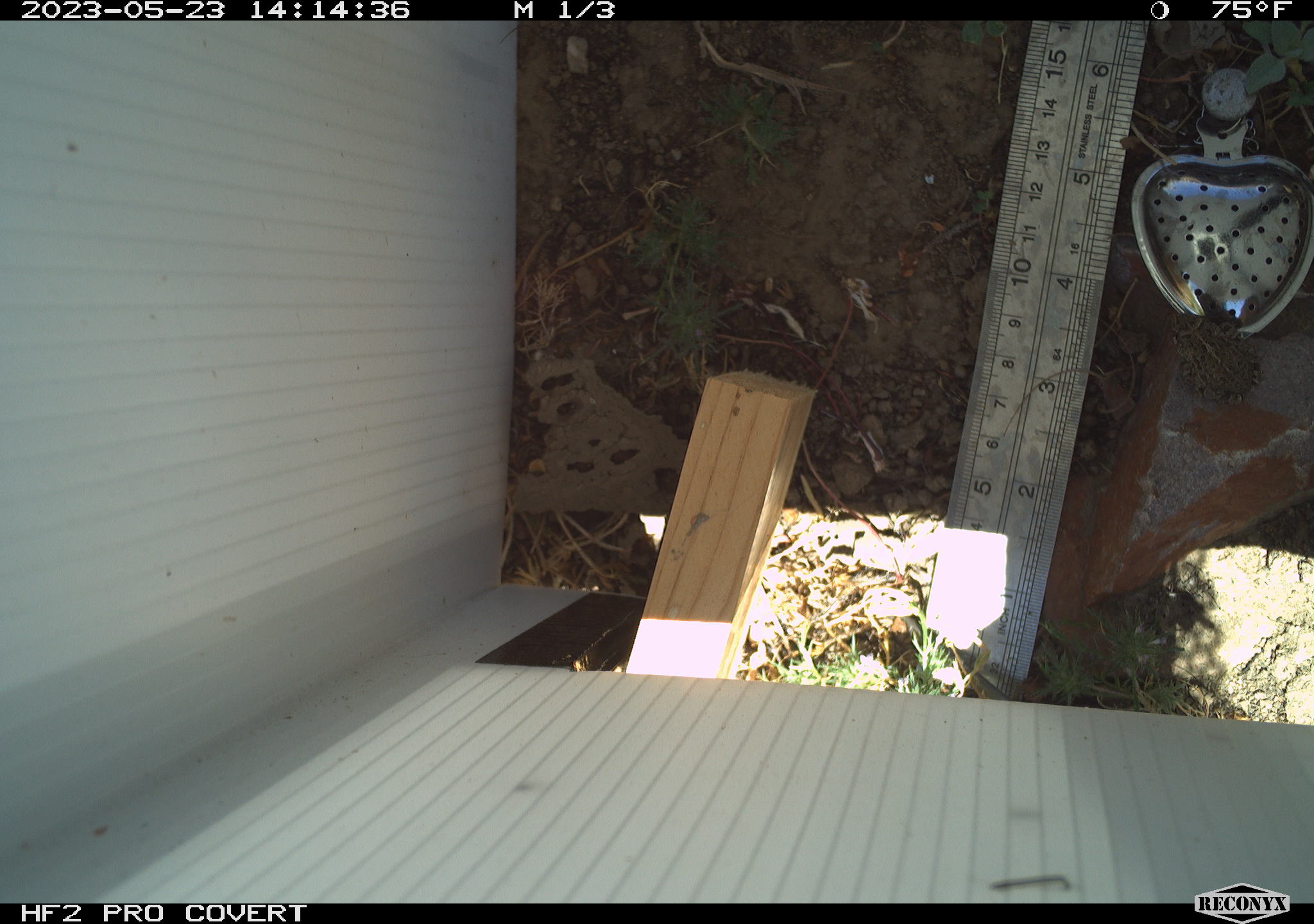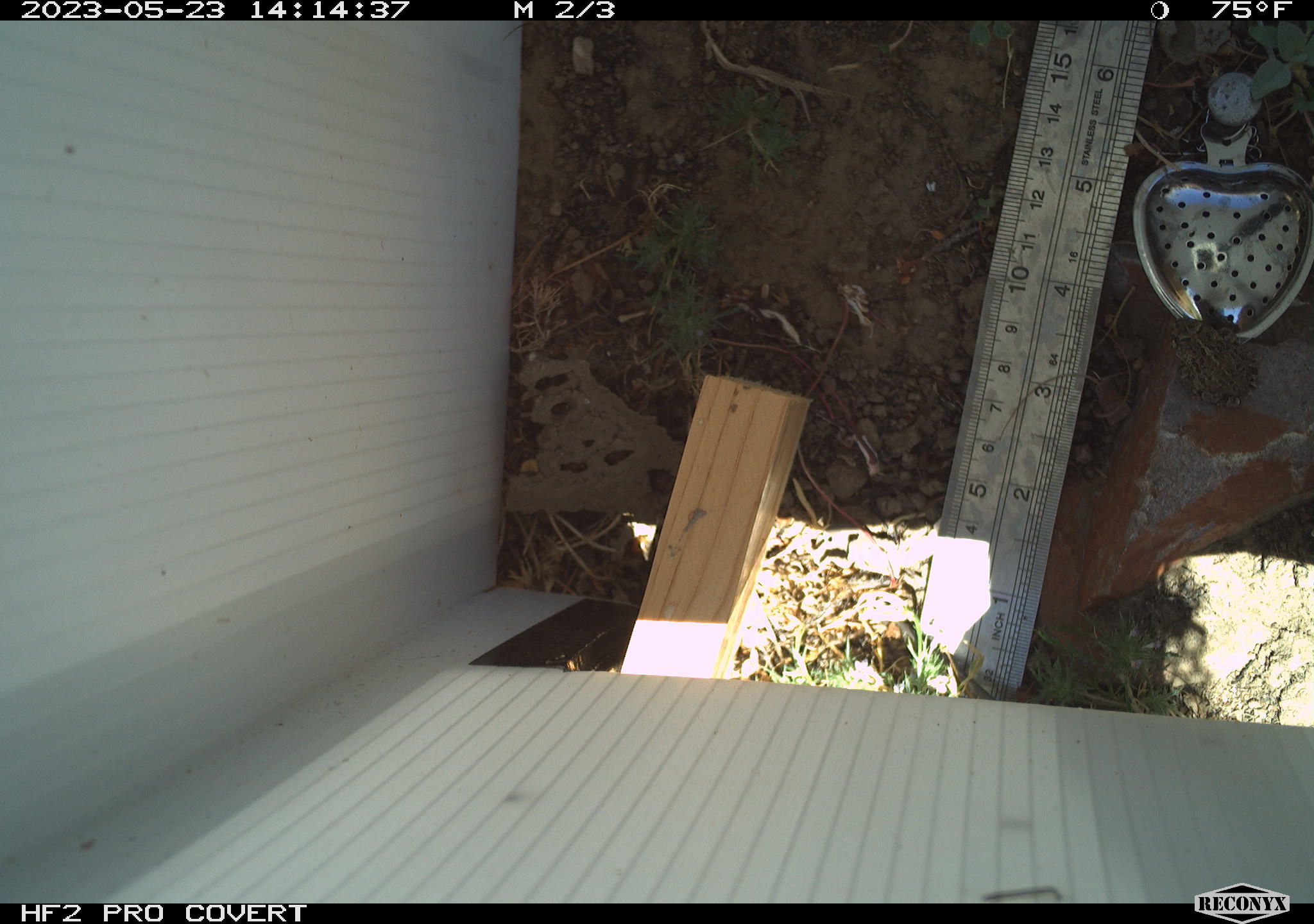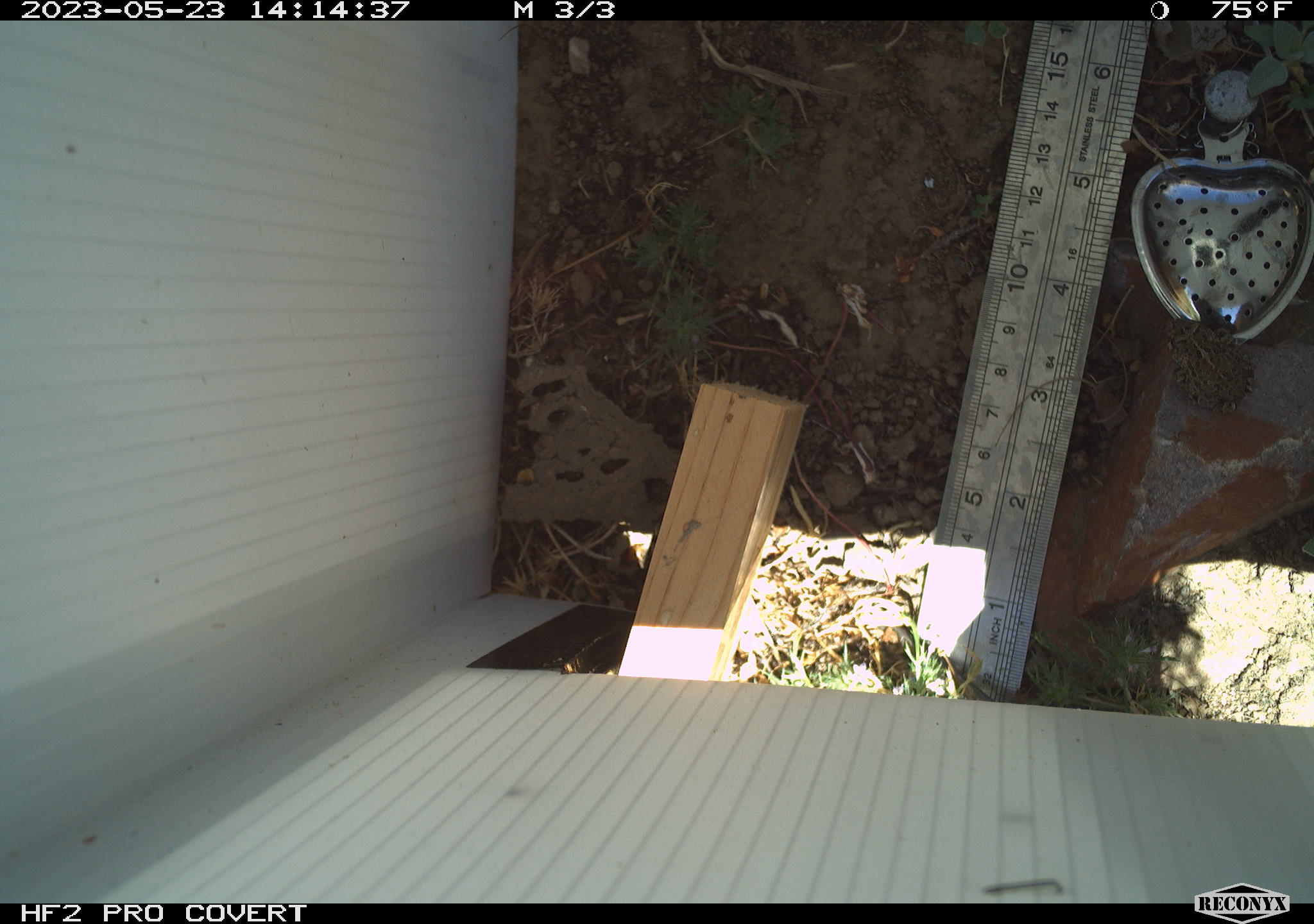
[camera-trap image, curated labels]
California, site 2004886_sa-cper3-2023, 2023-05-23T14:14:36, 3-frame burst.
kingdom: Animalia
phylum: Chordata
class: Amphibia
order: Anura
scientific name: Anura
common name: frogs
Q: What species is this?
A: Frogs (Anura).